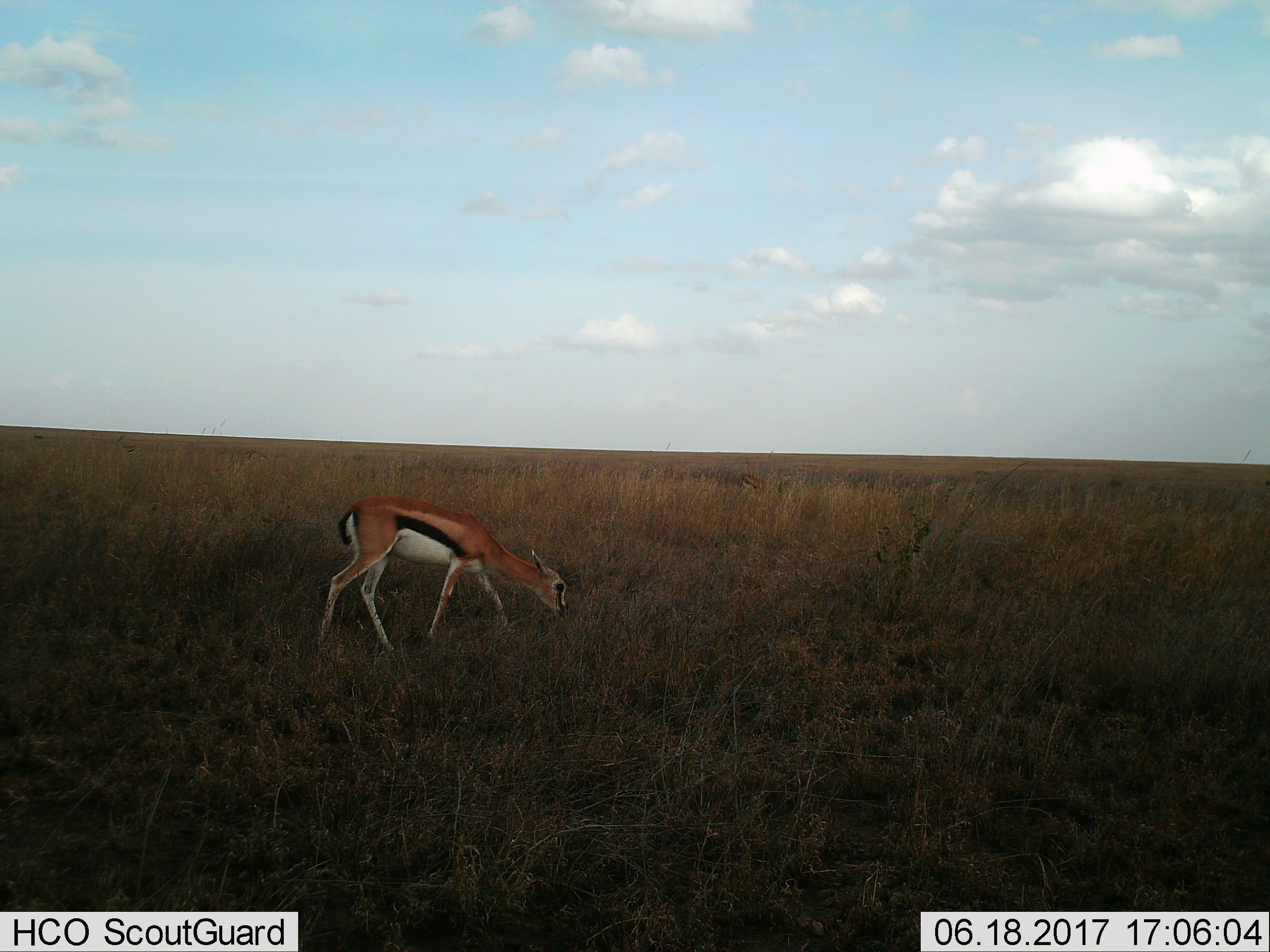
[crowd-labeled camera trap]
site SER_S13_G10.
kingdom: Animalia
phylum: Chordata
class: Mammalia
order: Artiodactyla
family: Bovidae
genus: Eudorcas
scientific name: Eudorcas thomsonii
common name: thomson's gazelle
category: gazellethomsons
Gazellethomsons (thomson's gazelle) (Eudorcas thomsonii), count 1. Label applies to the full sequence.